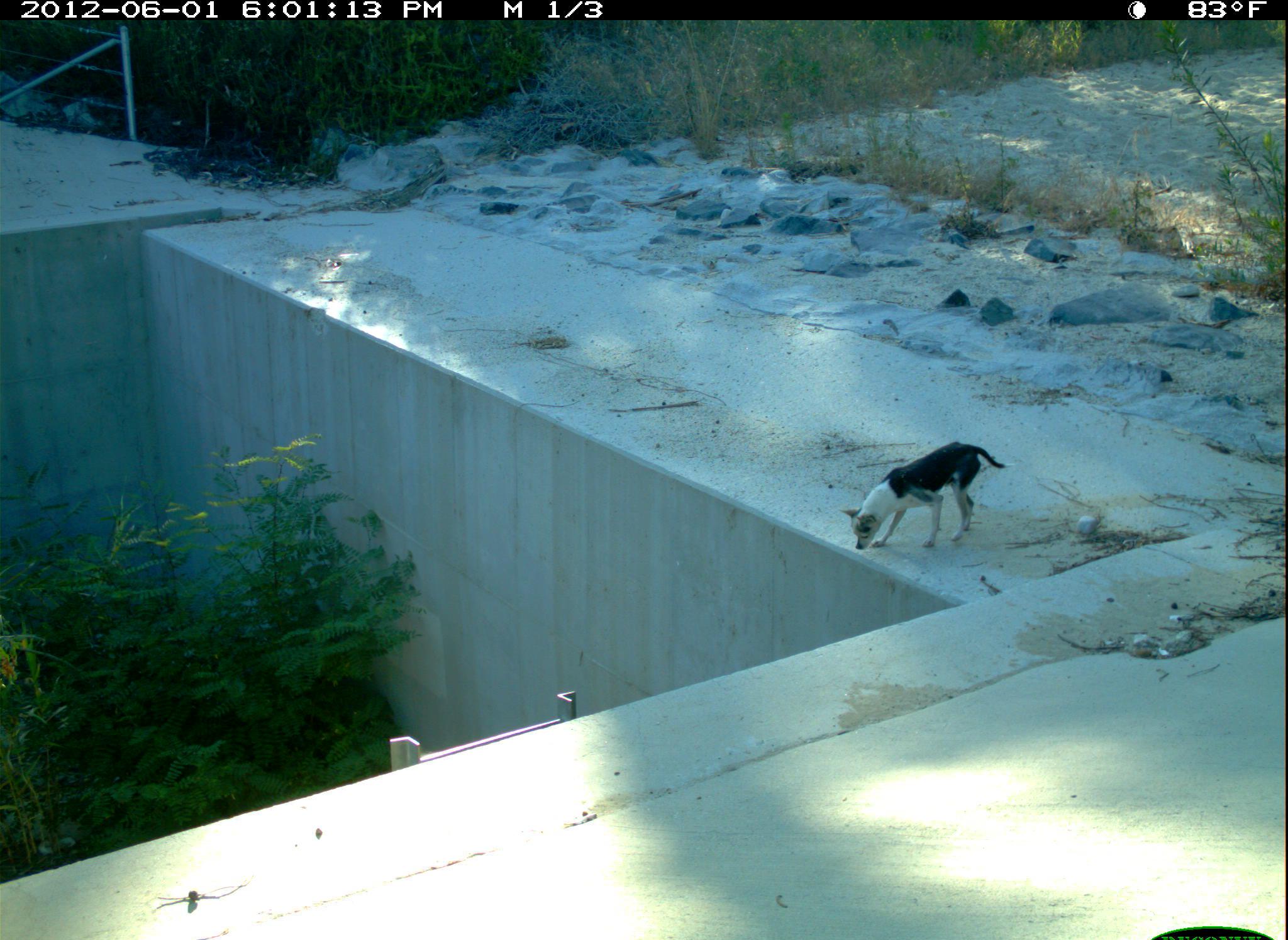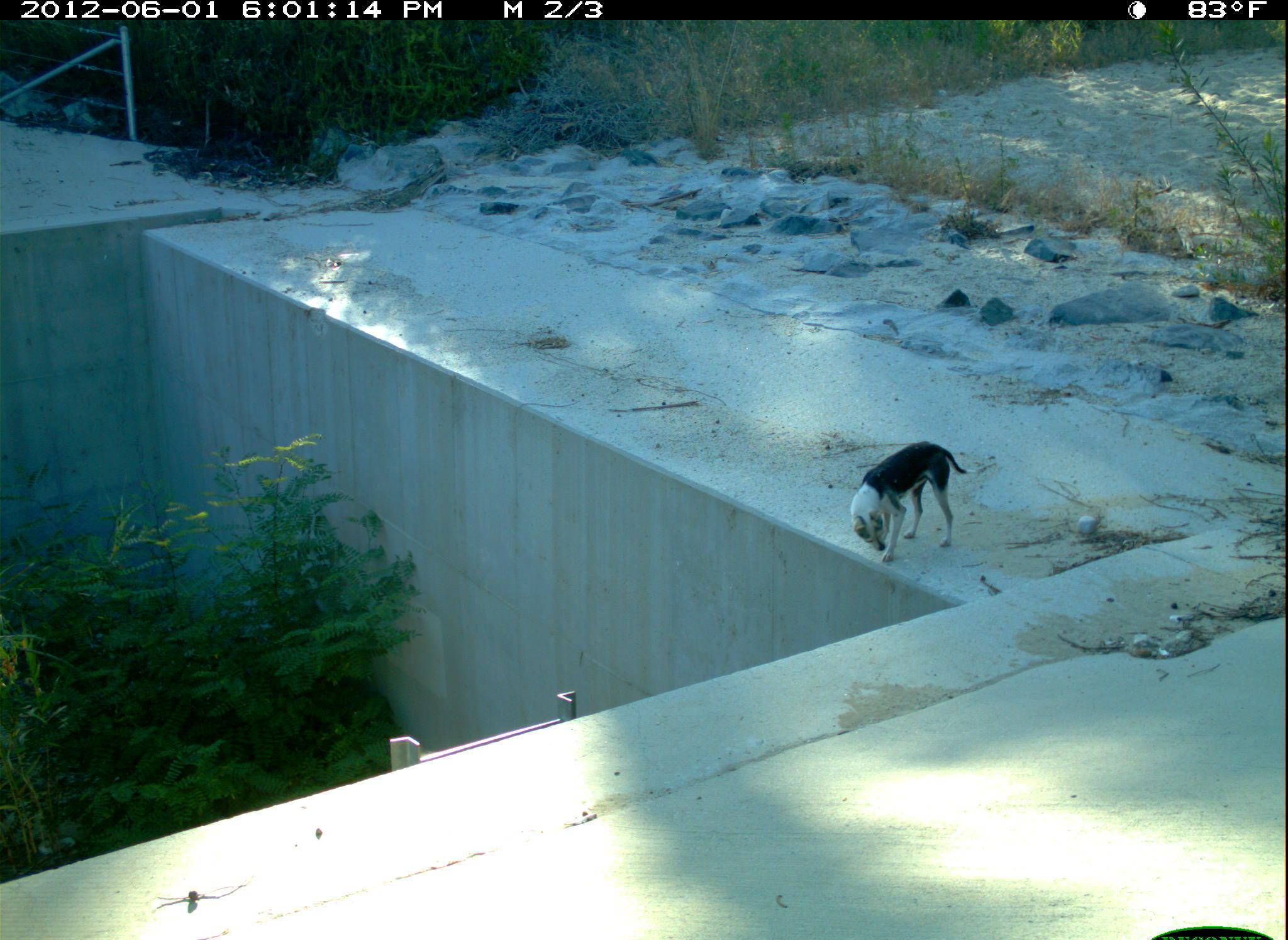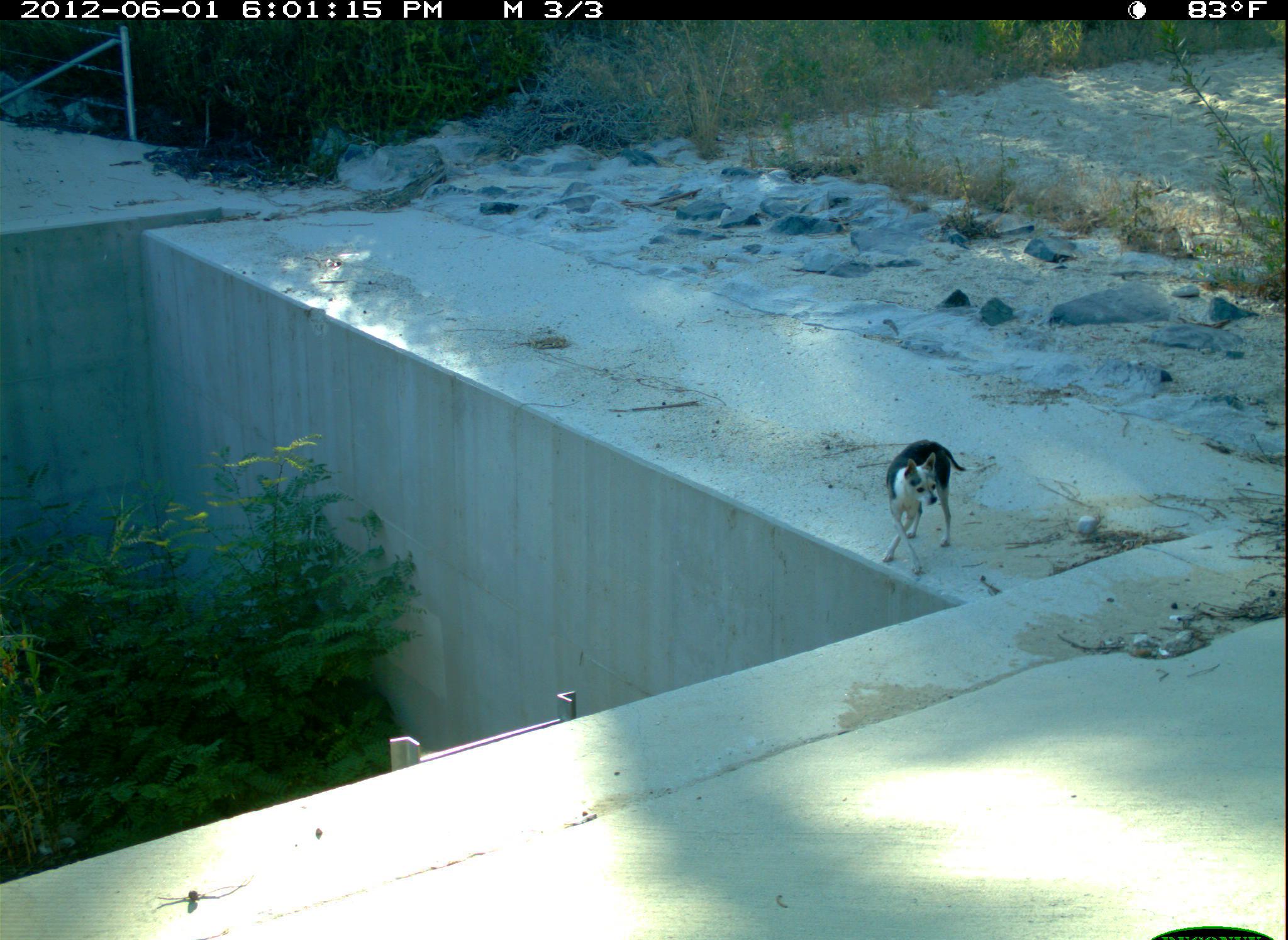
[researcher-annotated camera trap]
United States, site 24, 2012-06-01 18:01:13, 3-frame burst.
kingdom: Animalia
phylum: Chordata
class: Mammalia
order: Carnivora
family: Canidae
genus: Canis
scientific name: Canis familiaris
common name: domestic dog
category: dog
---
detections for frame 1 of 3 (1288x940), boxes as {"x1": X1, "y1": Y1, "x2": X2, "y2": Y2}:
dog: {"x1": 838, "y1": 441, "x2": 1017, "y2": 550}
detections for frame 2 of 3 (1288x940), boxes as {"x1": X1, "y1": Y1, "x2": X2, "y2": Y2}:
dog: {"x1": 850, "y1": 441, "x2": 975, "y2": 563}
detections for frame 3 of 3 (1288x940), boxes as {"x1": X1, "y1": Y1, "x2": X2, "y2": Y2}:
dog: {"x1": 881, "y1": 438, "x2": 967, "y2": 575}